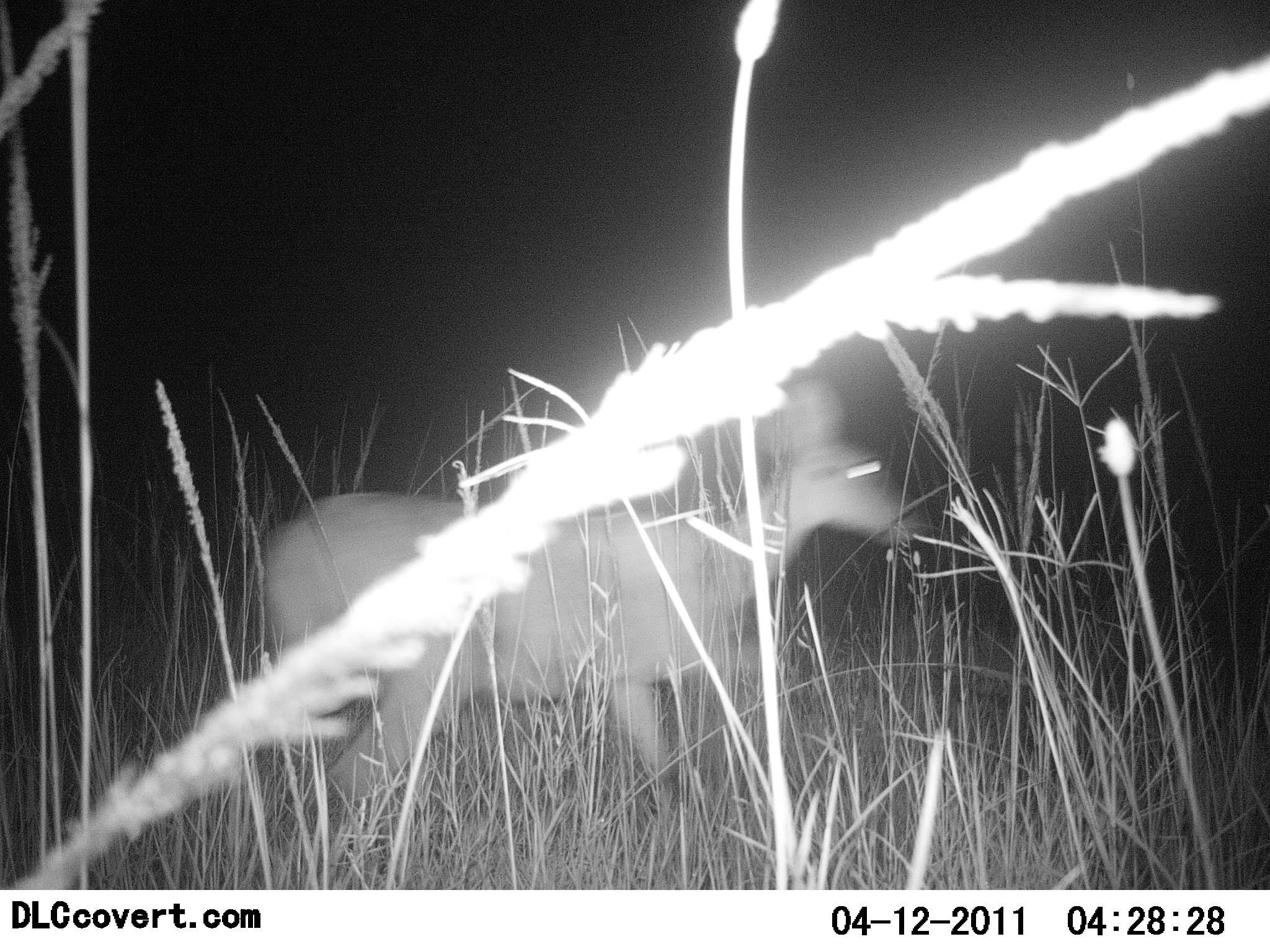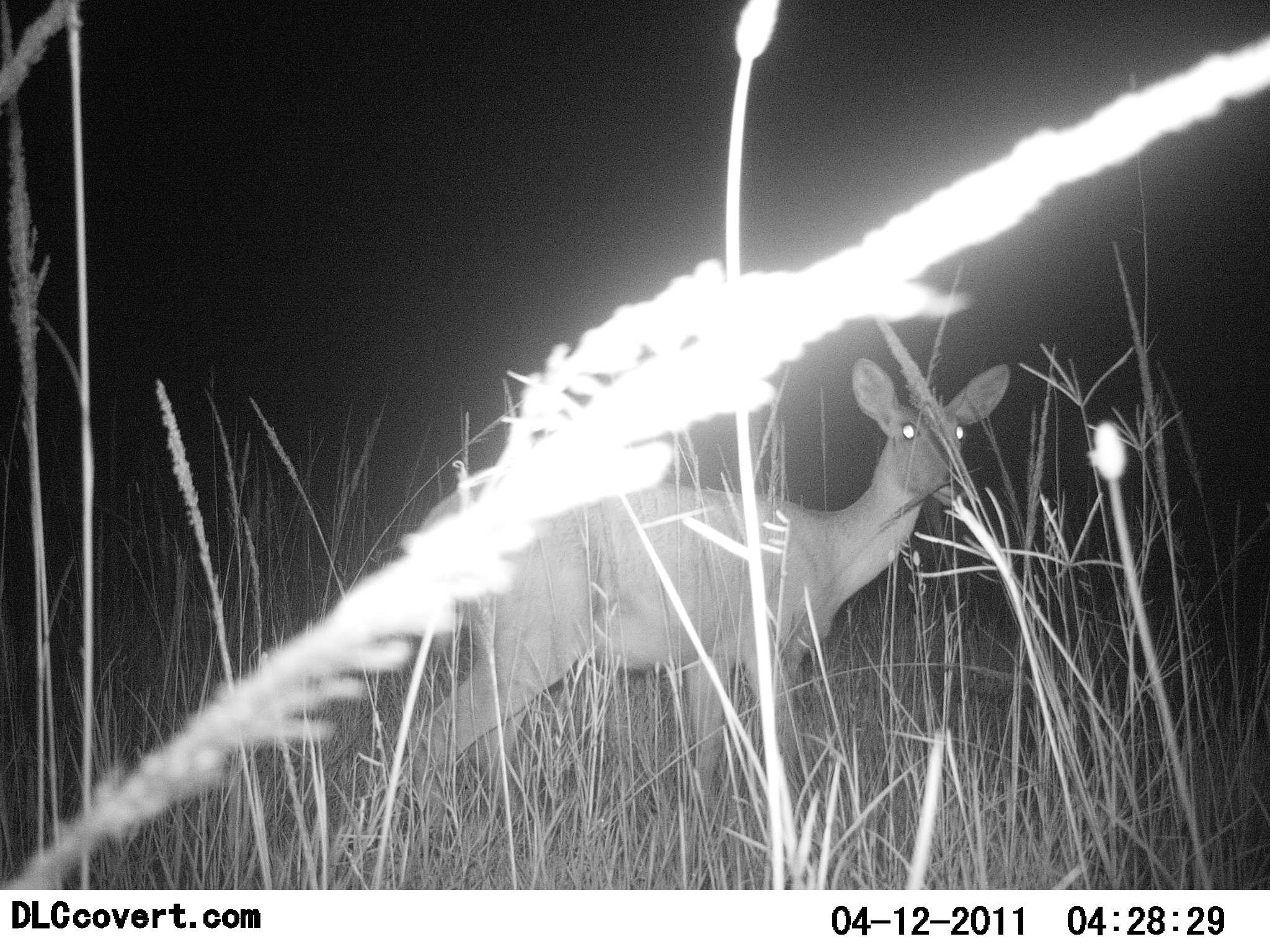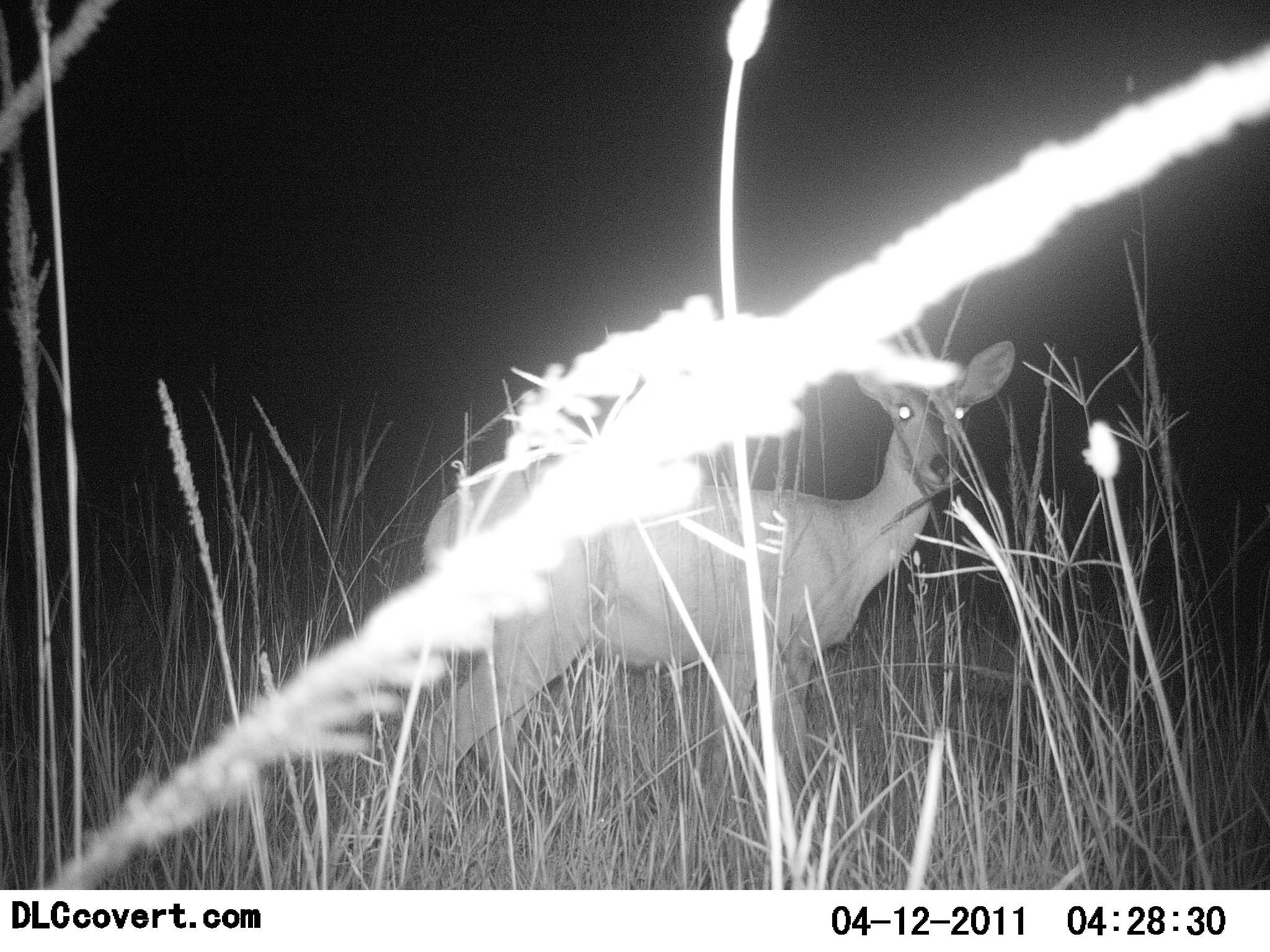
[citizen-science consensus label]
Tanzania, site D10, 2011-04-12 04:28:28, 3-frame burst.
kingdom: Animalia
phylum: Chordata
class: Mammalia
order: Artiodactyla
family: Bovidae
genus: Redunca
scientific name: Redunca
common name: reedbuck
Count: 1.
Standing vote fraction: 60%.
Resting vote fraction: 0%.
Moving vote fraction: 40%.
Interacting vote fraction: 10%.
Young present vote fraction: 0%.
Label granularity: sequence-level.